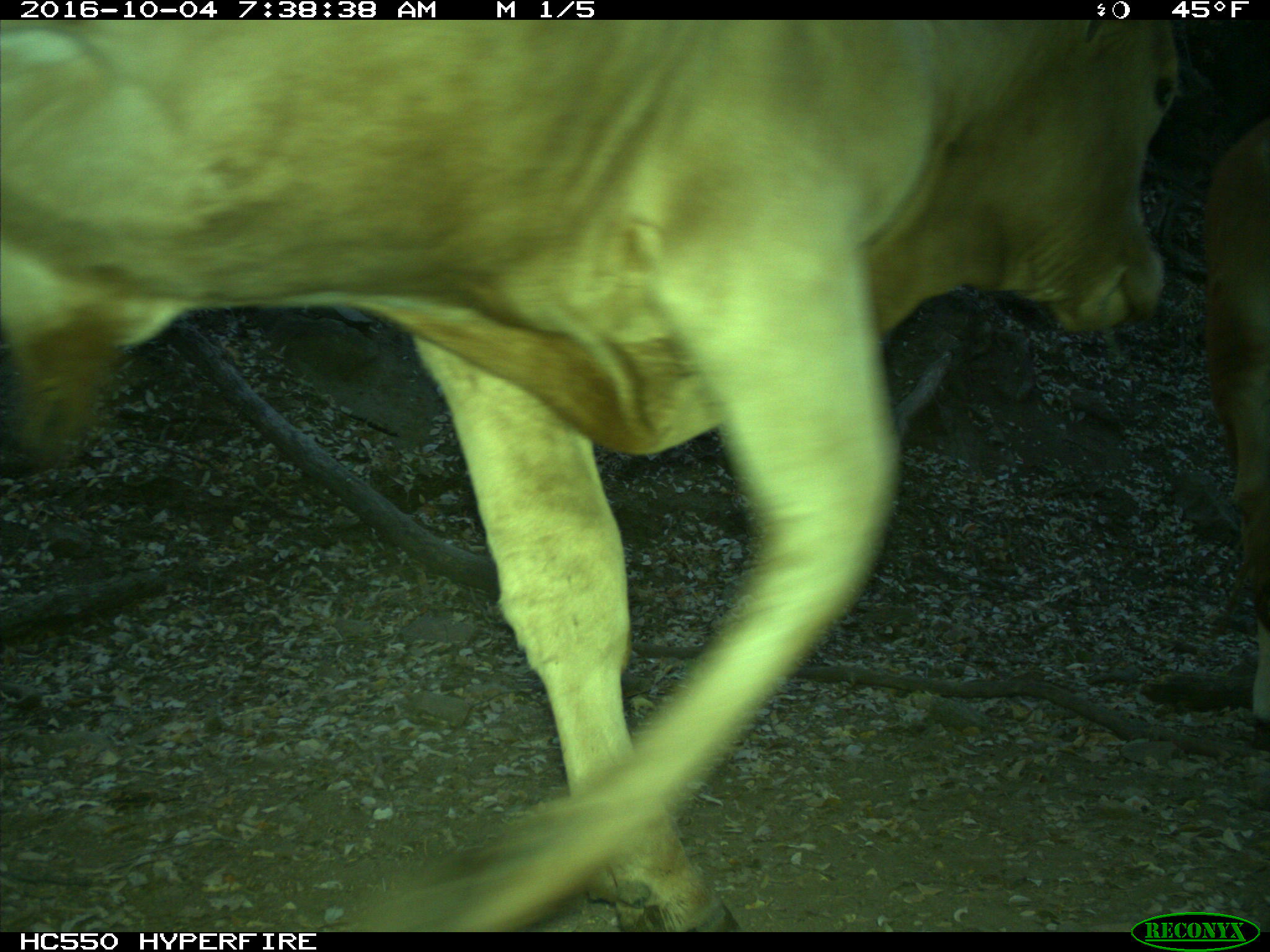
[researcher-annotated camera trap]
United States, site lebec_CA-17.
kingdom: Animalia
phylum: Chordata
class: Mammalia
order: Artiodactyla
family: Bovidae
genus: Bos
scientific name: Bos taurus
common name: domestic cow